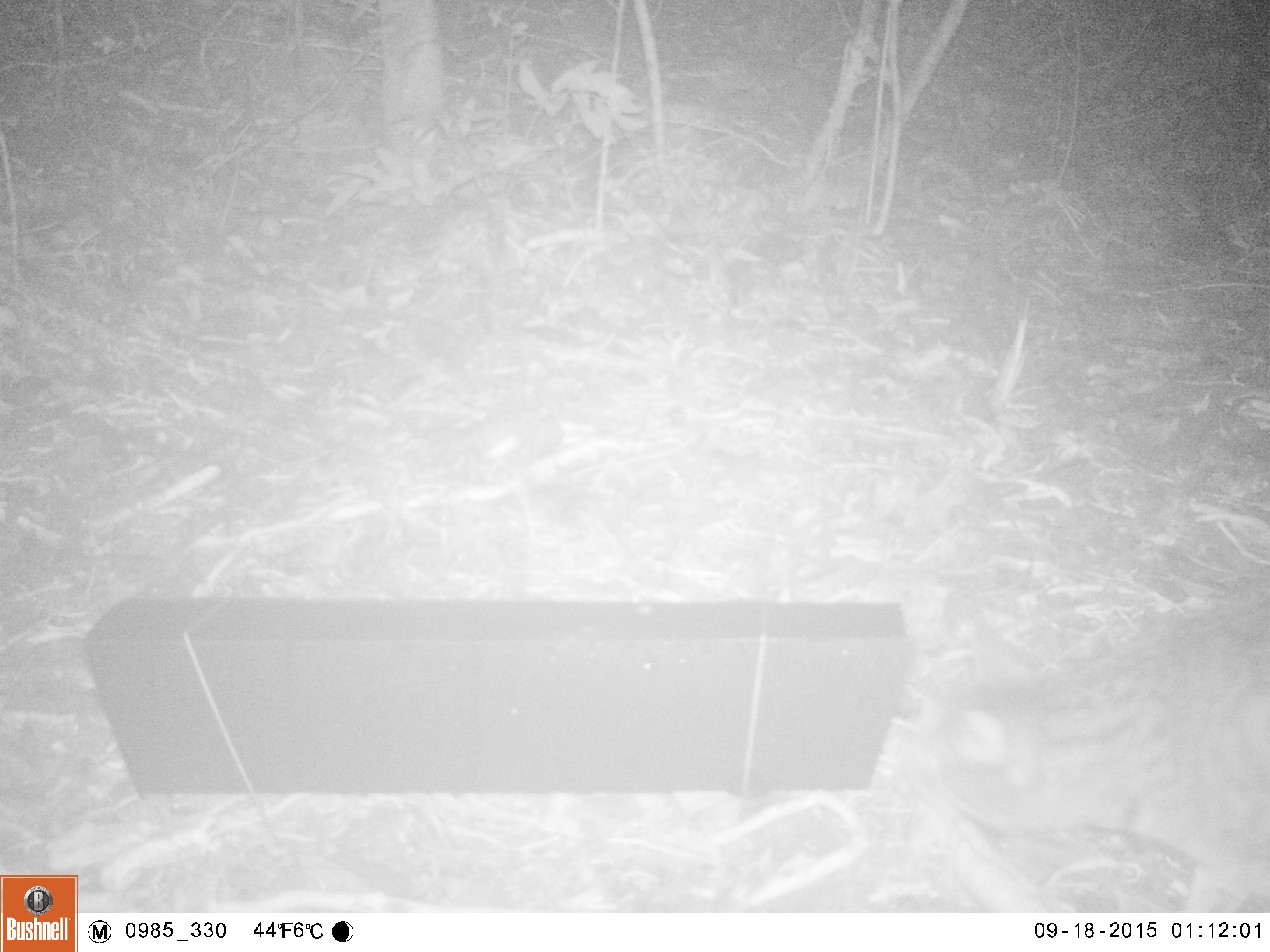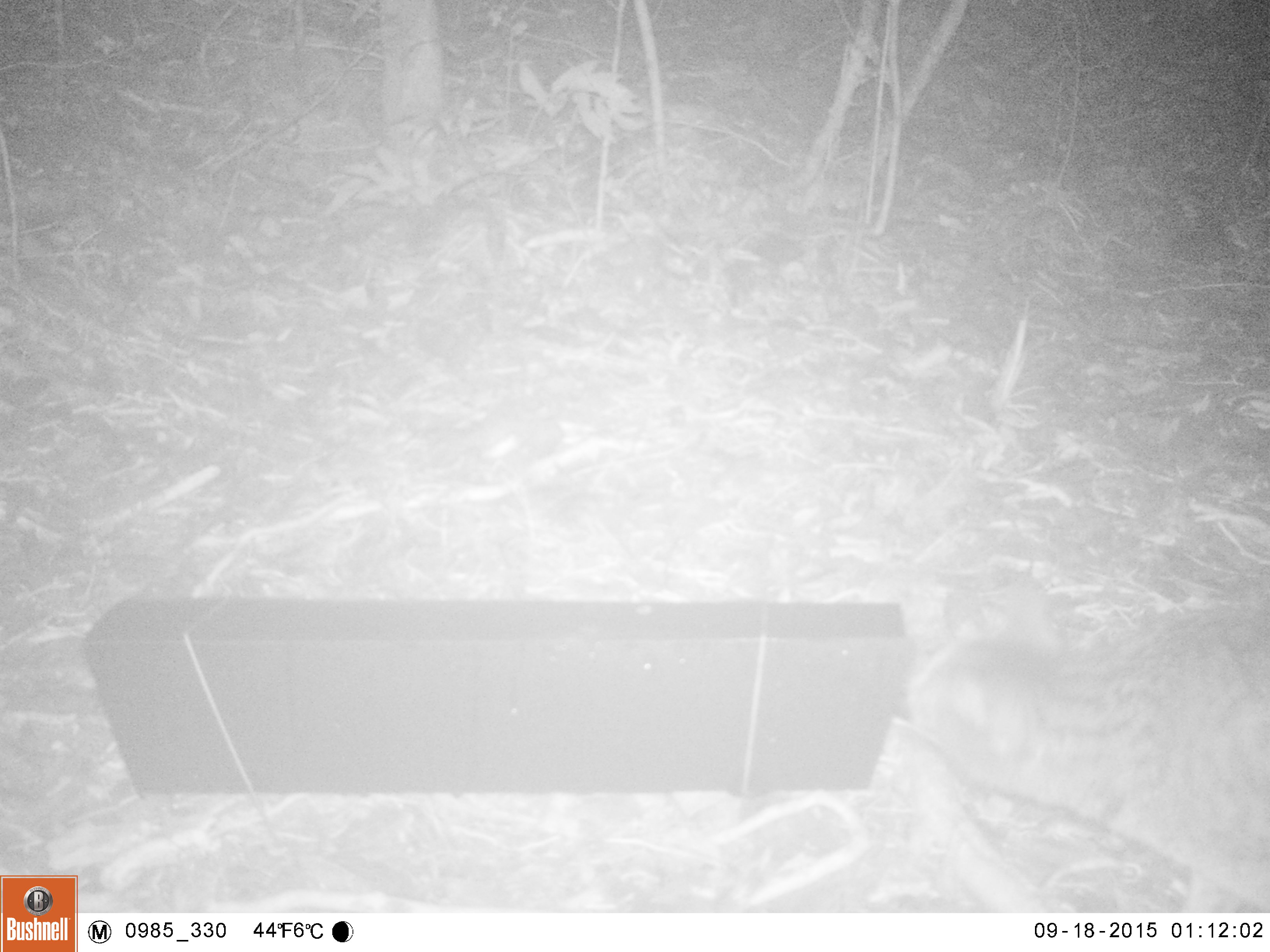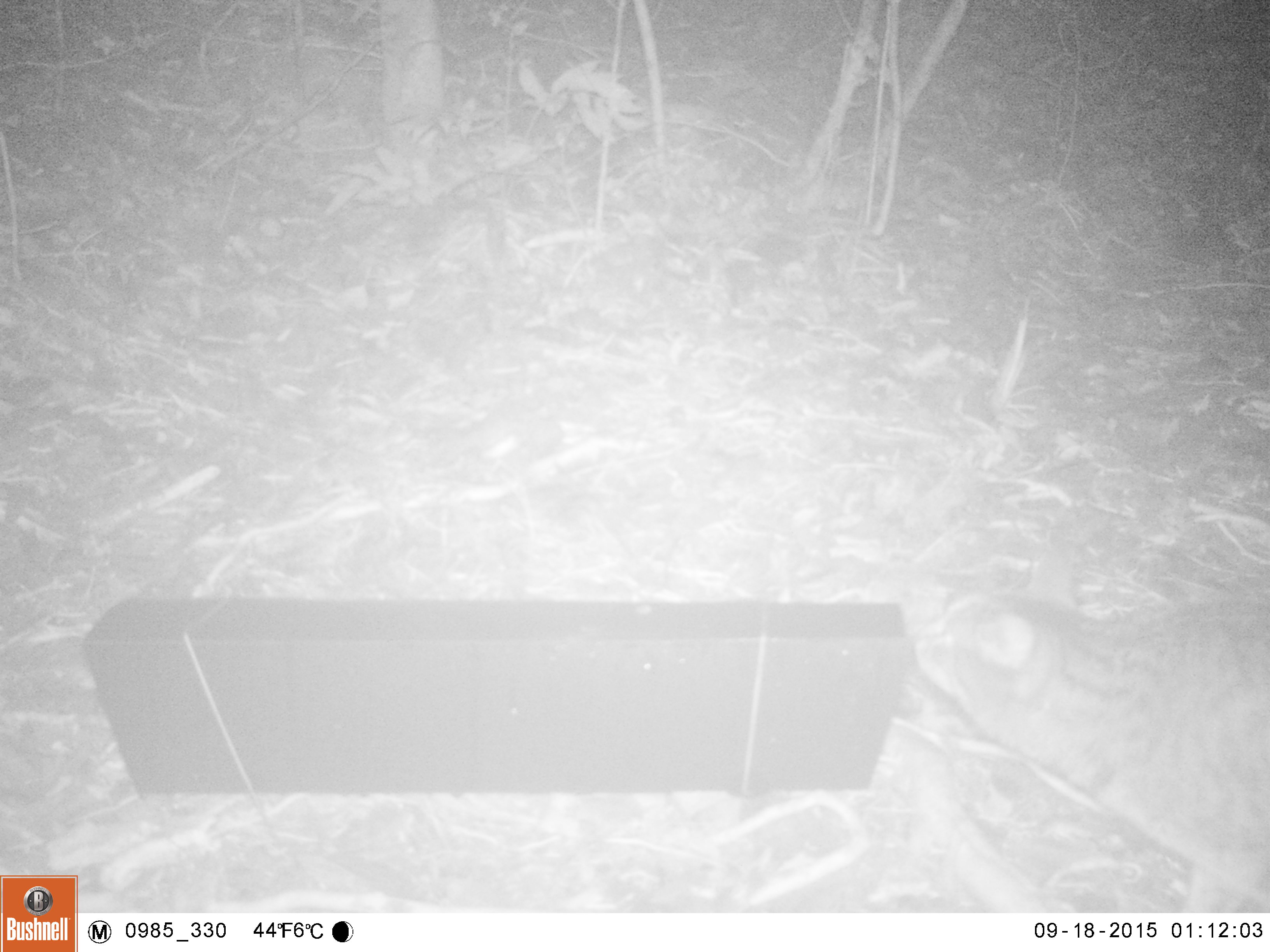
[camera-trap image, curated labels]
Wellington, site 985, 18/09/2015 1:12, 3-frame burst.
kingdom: Animalia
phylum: Chordata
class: Mammalia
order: Carnivora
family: Felidae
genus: Felis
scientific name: Felis catus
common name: cat